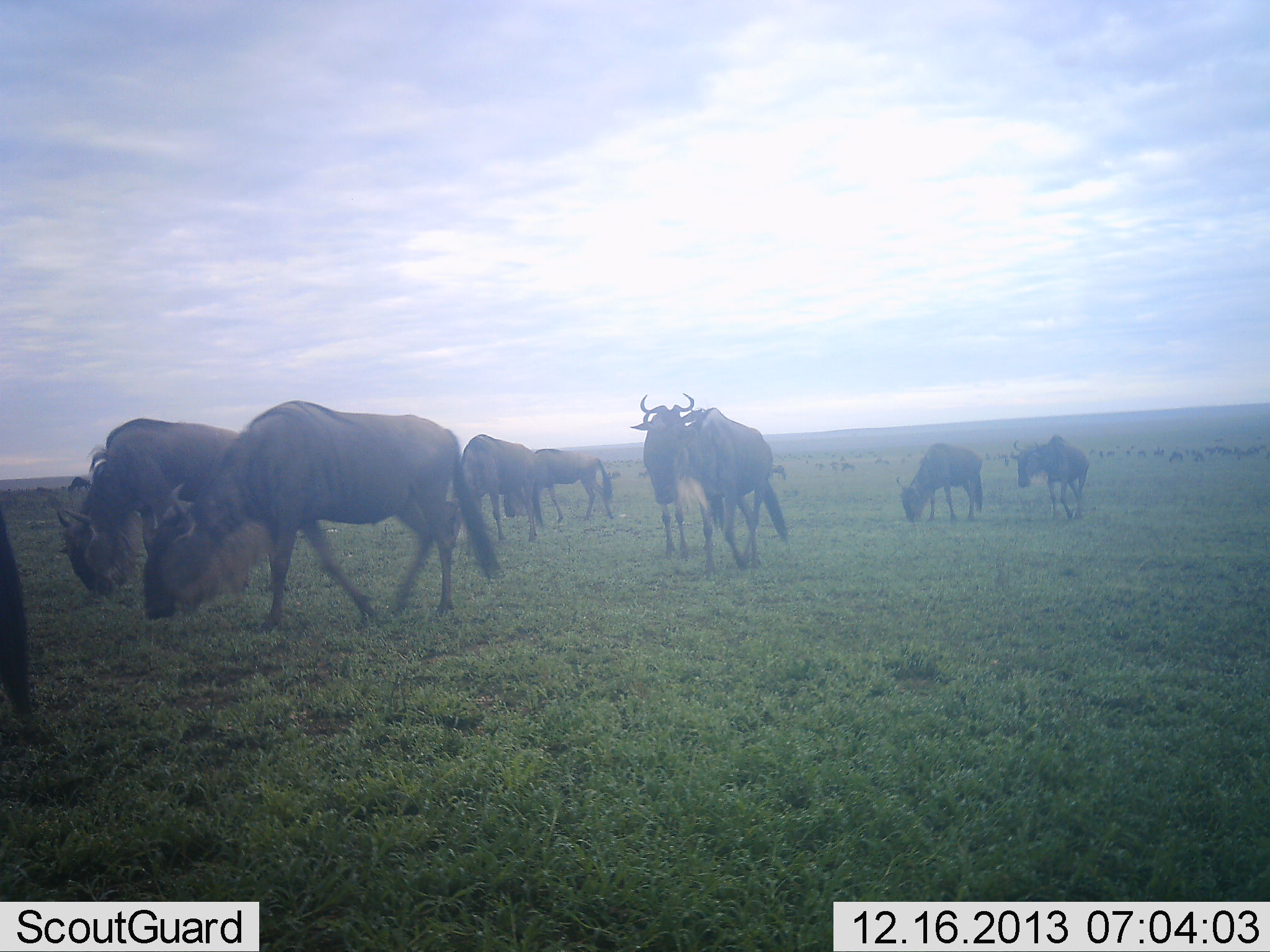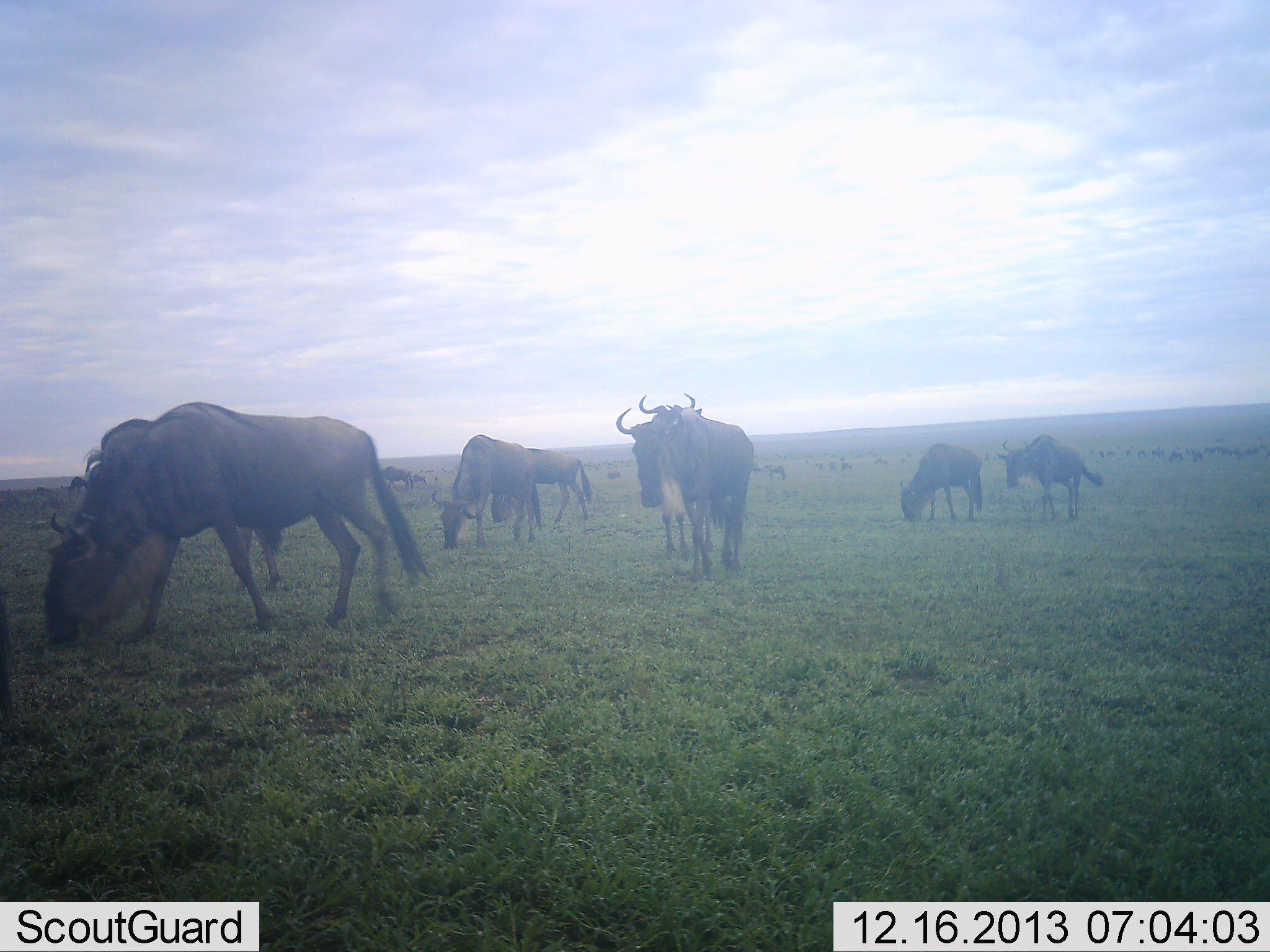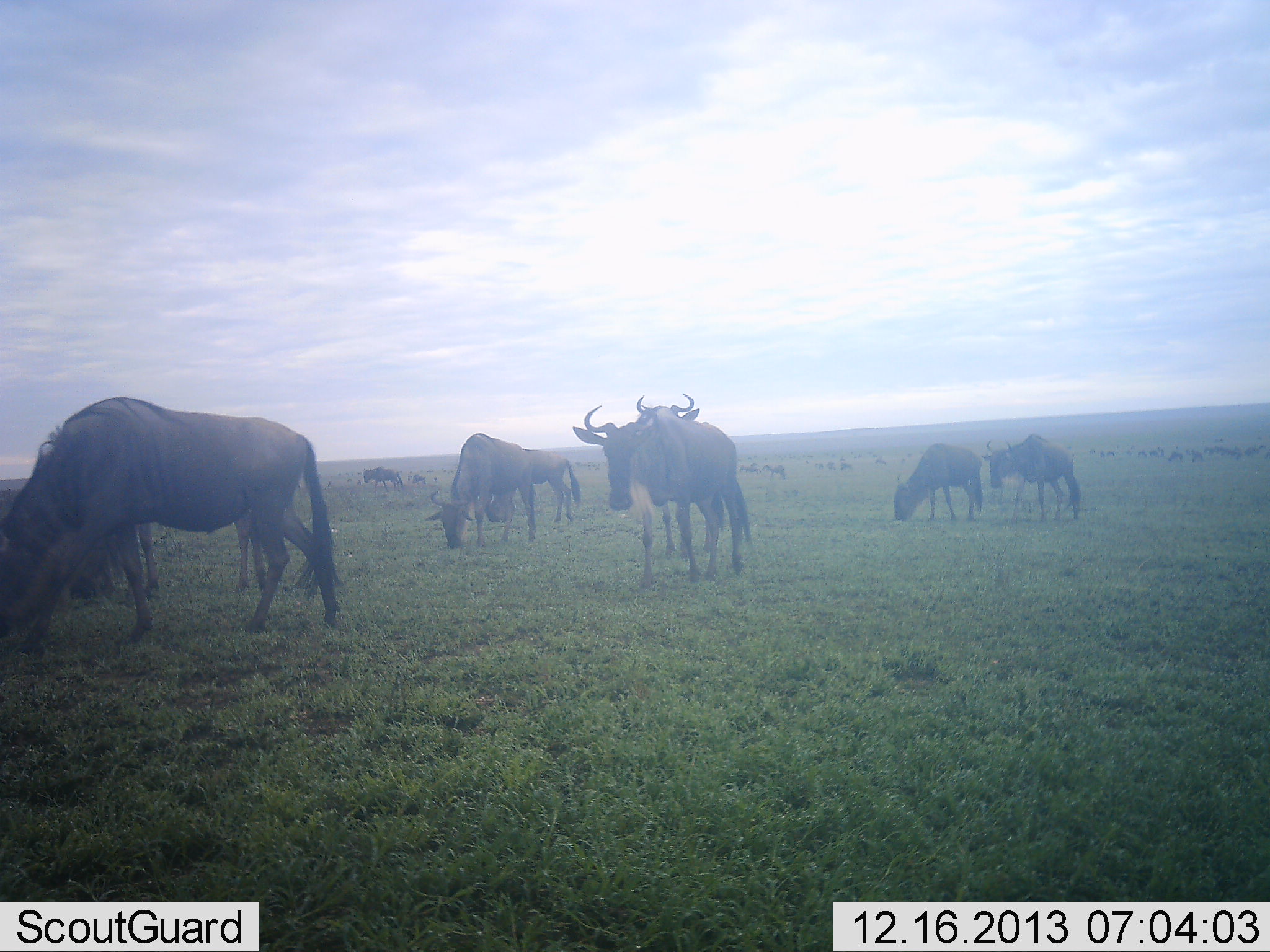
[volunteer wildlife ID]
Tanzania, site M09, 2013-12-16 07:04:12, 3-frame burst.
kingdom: Animalia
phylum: Chordata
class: Mammalia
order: Artiodactyla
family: Bovidae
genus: Connochaetes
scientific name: Connochaetes taurinus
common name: blue wildebeest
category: wildebeest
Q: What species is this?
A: Wildebeest (blue wildebeest) (Connochaetes taurinus).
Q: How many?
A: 11-50.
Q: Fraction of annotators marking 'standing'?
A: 20%.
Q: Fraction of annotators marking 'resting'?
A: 0%.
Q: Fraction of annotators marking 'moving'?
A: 80%.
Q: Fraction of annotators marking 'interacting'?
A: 0%.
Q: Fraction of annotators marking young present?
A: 0%.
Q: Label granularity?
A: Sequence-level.